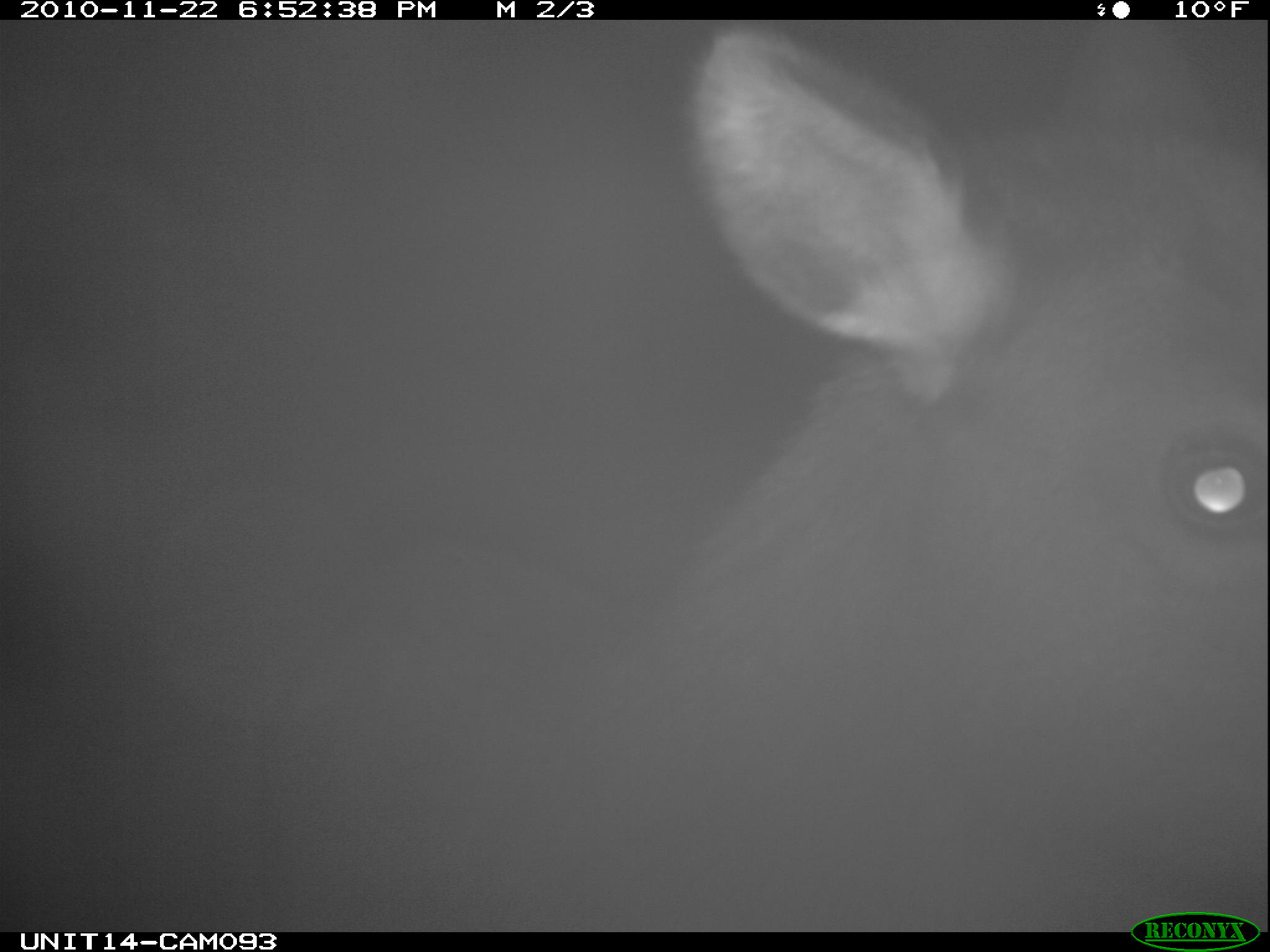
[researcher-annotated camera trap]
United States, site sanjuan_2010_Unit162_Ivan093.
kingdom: Animalia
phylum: Chordata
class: Mammalia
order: Artiodactyla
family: Cervidae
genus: Cervus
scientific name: Cervus elaphus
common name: red deer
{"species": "Cervus elaphus (red deer)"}